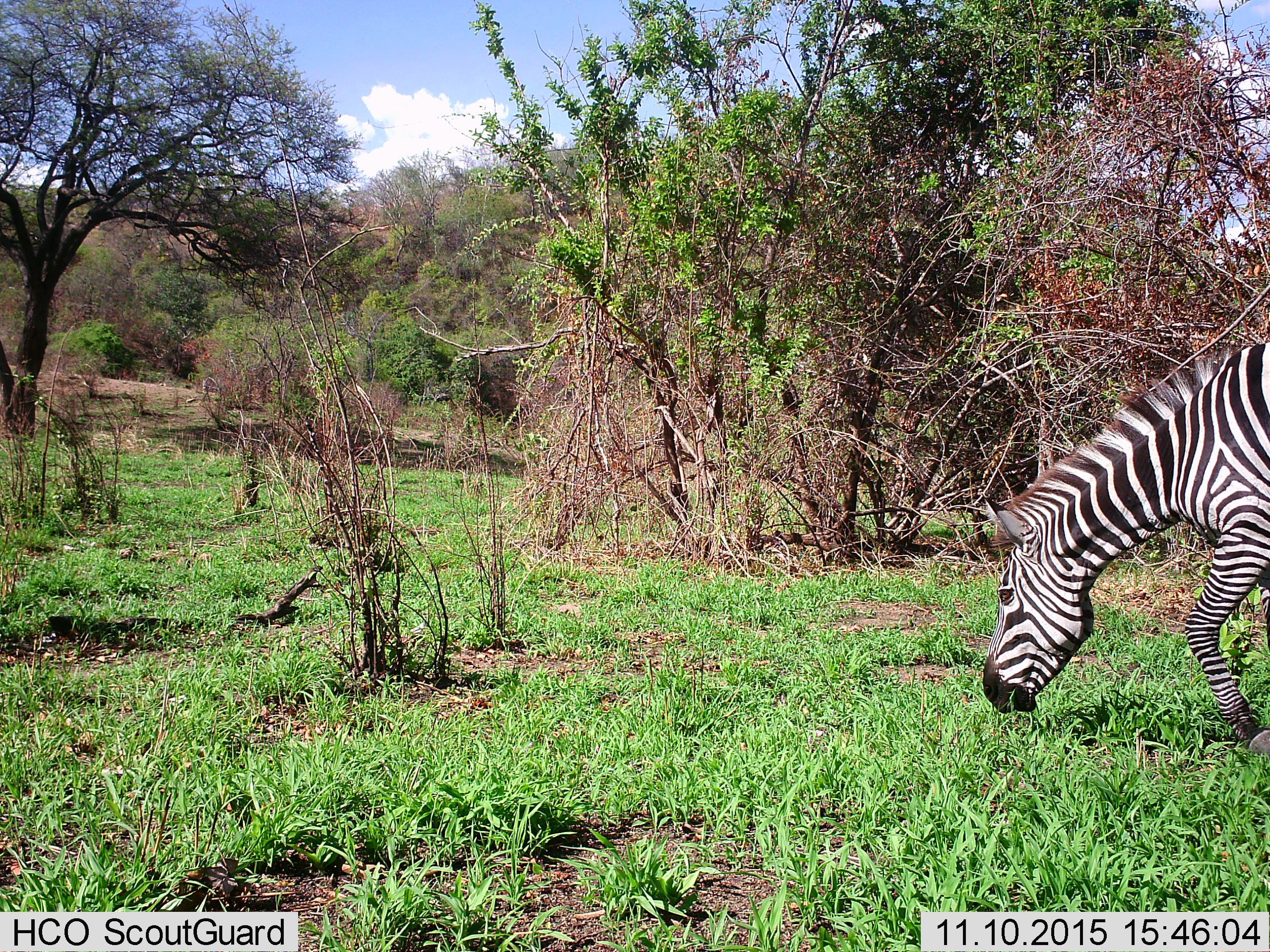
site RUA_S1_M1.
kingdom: Animalia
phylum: Chordata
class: Mammalia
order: Perissodactyla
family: Equidae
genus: Equus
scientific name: Equus quagga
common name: plains zebra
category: zebraplains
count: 1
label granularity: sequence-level